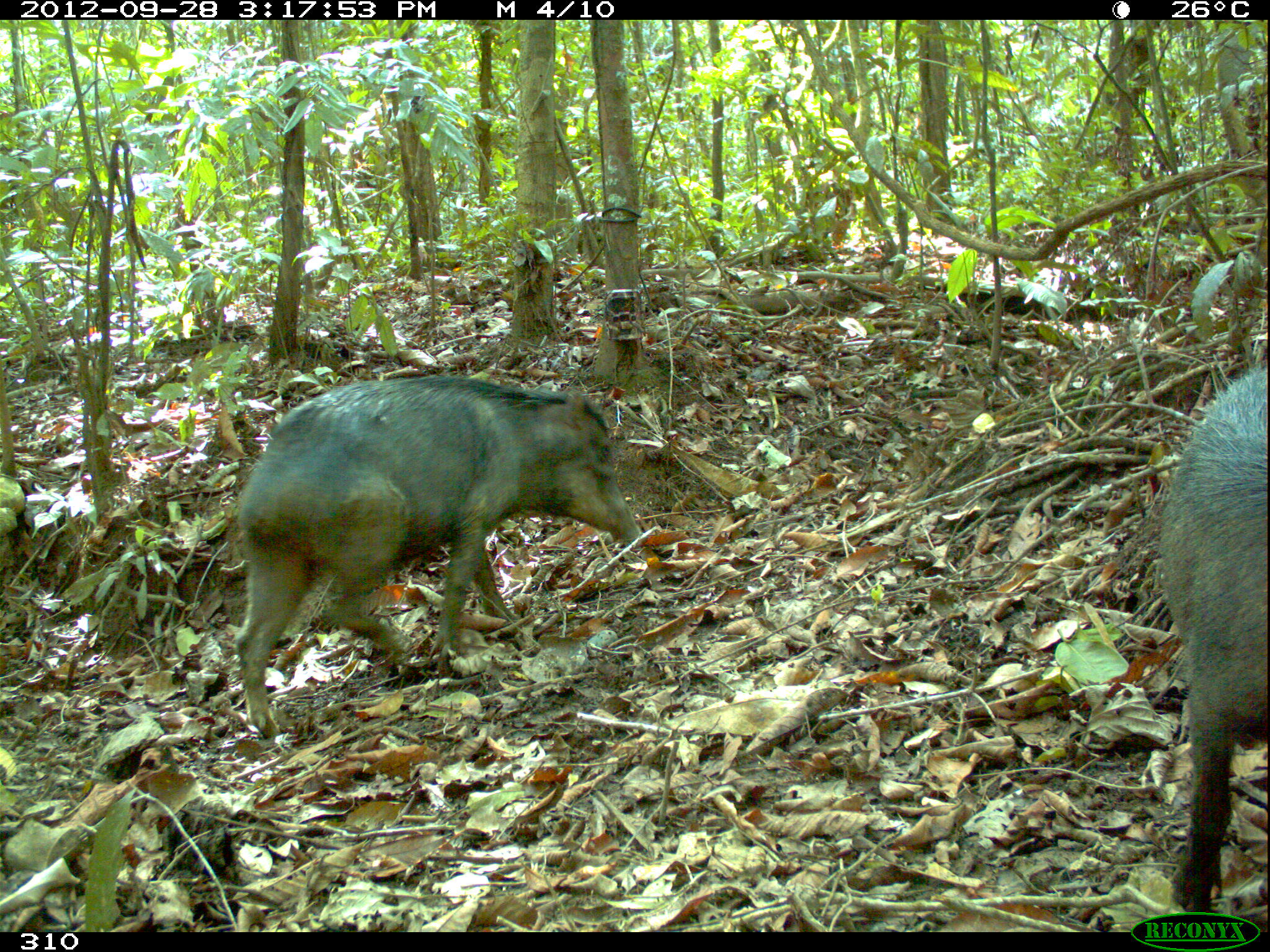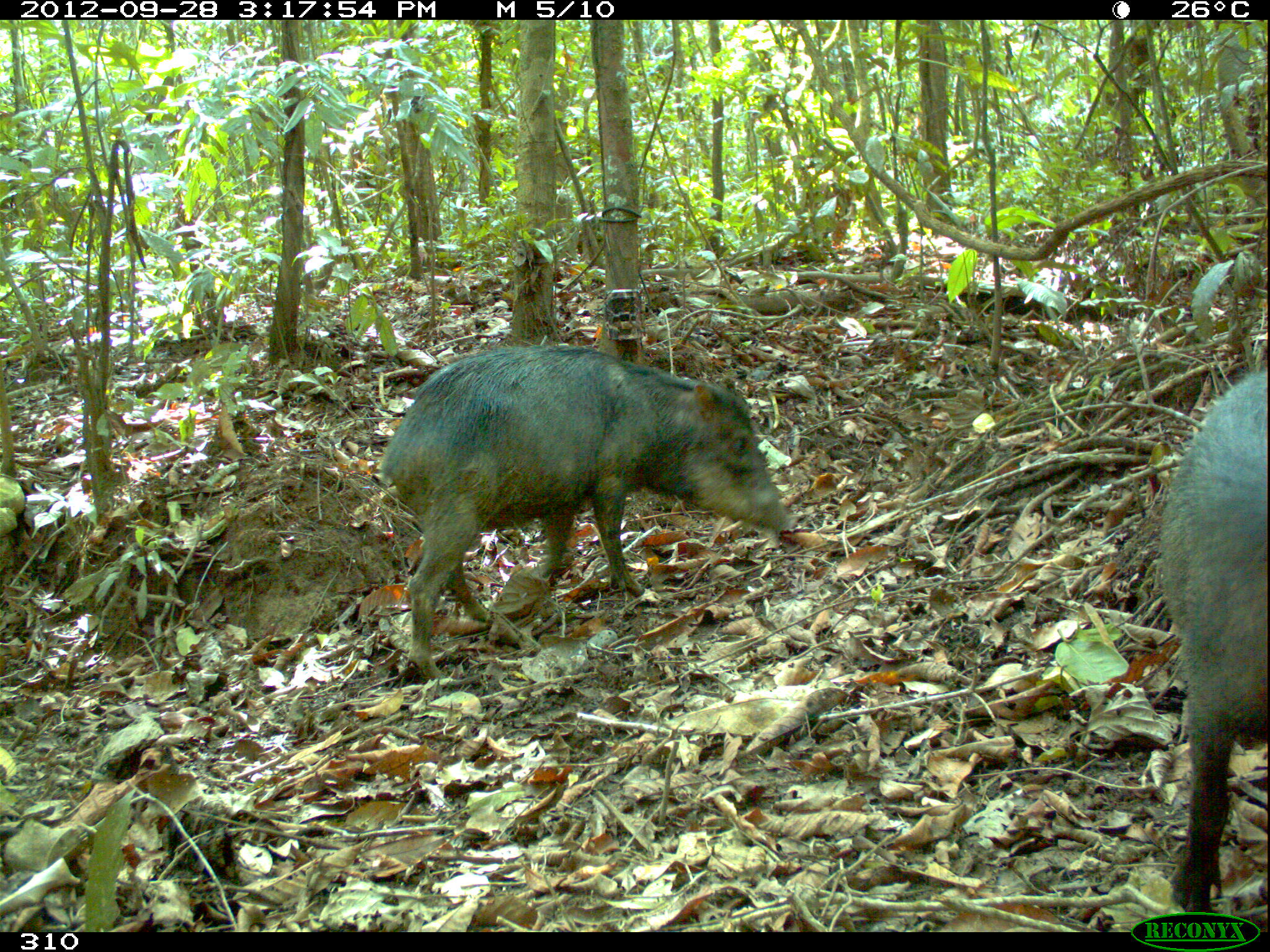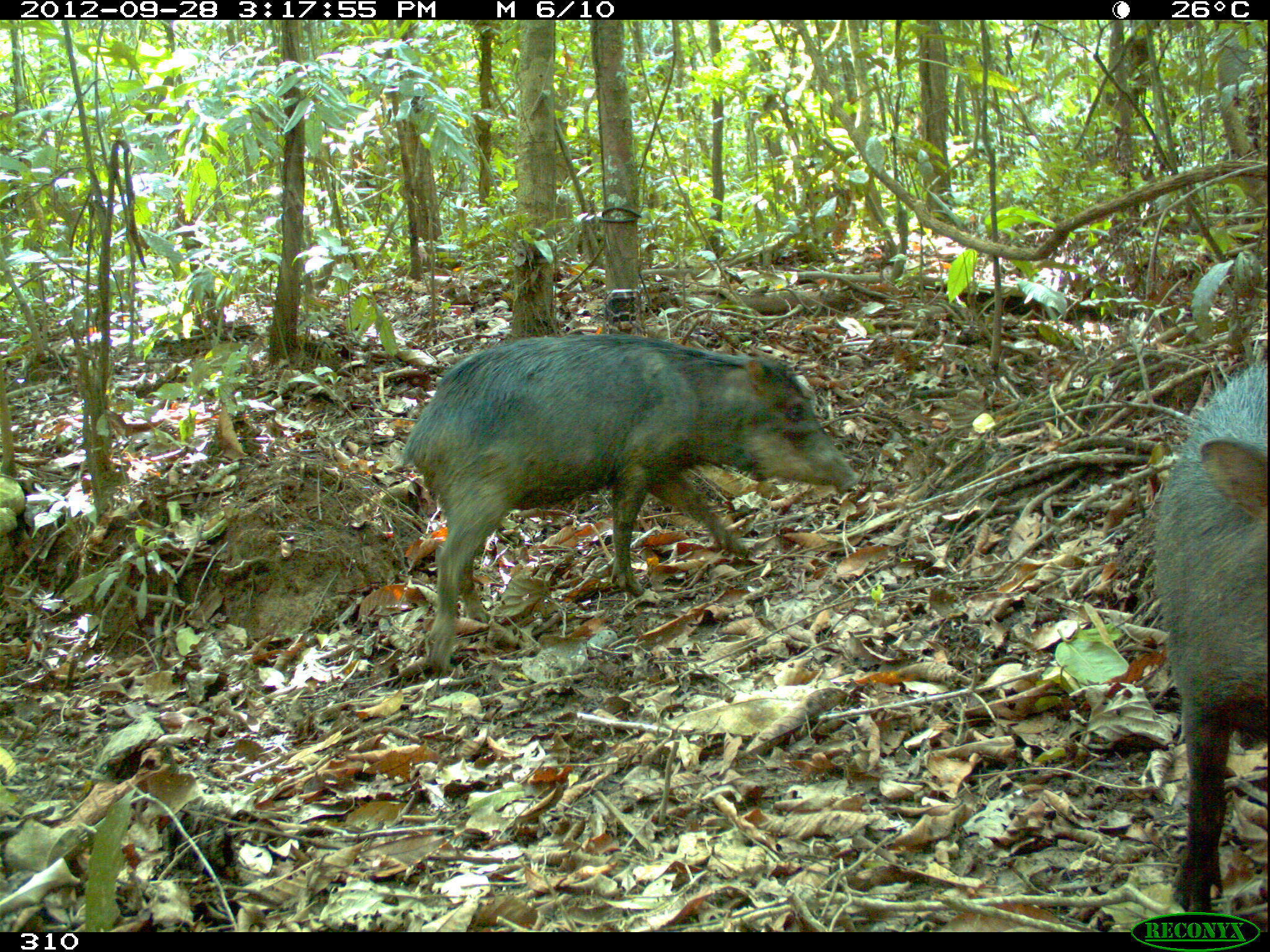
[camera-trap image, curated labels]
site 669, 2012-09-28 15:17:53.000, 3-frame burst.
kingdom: Animalia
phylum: Chordata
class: Mammalia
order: Artiodactyla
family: Tayassuidae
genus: Tayassu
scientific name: Tayassu pecari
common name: white-lipped peccary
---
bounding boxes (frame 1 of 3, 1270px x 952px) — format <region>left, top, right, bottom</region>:
tayassu pecari: <region>238, 373, 639, 736</region>; <region>1156, 362, 1265, 907</region>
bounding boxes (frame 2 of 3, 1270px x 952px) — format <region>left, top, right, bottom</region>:
tayassu pecari: <region>380, 341, 787, 676</region>; <region>1156, 360, 1265, 906</region>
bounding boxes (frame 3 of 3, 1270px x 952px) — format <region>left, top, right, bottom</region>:
tayassu pecari: <region>401, 333, 863, 678</region>; <region>1147, 359, 1270, 912</region>